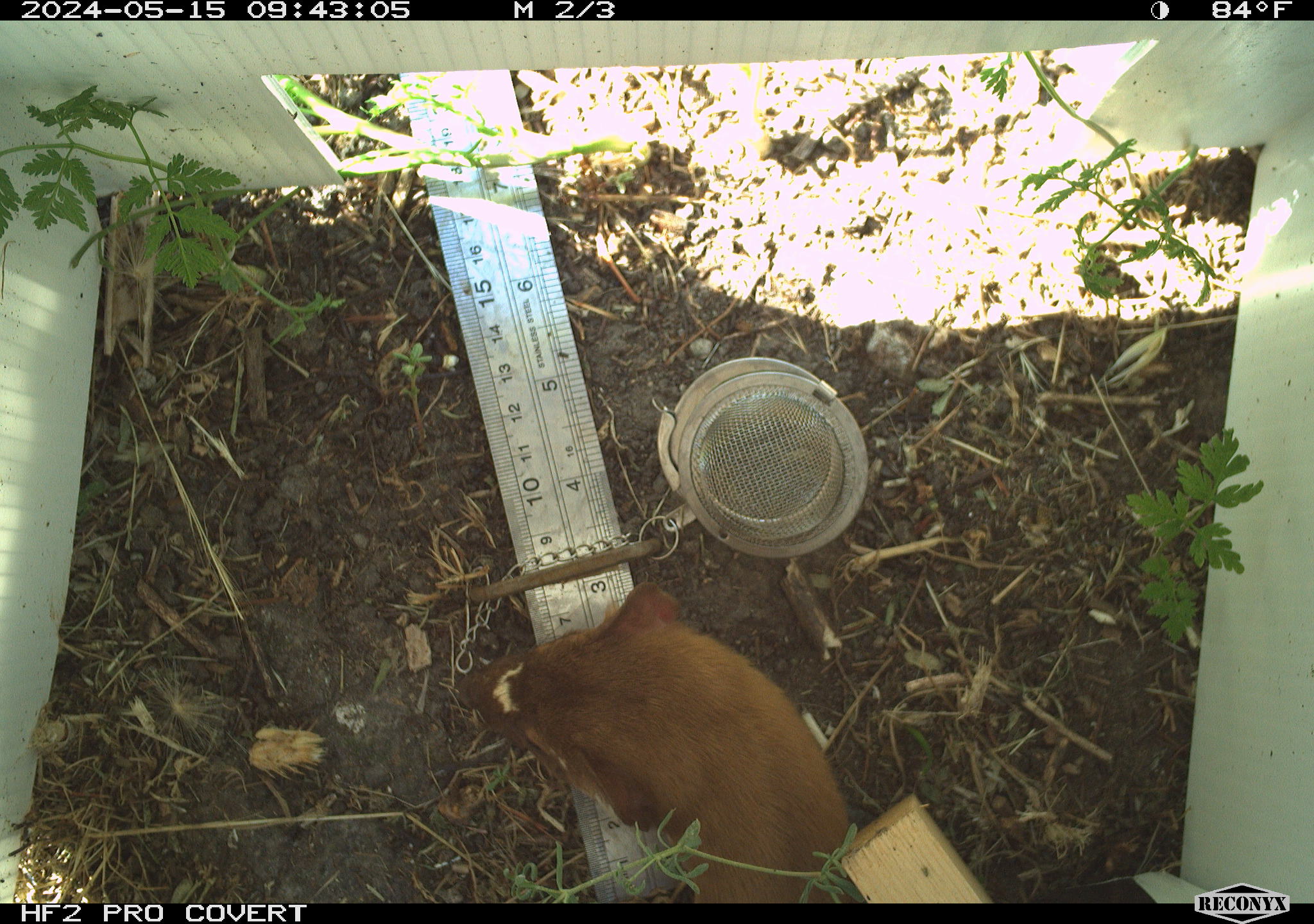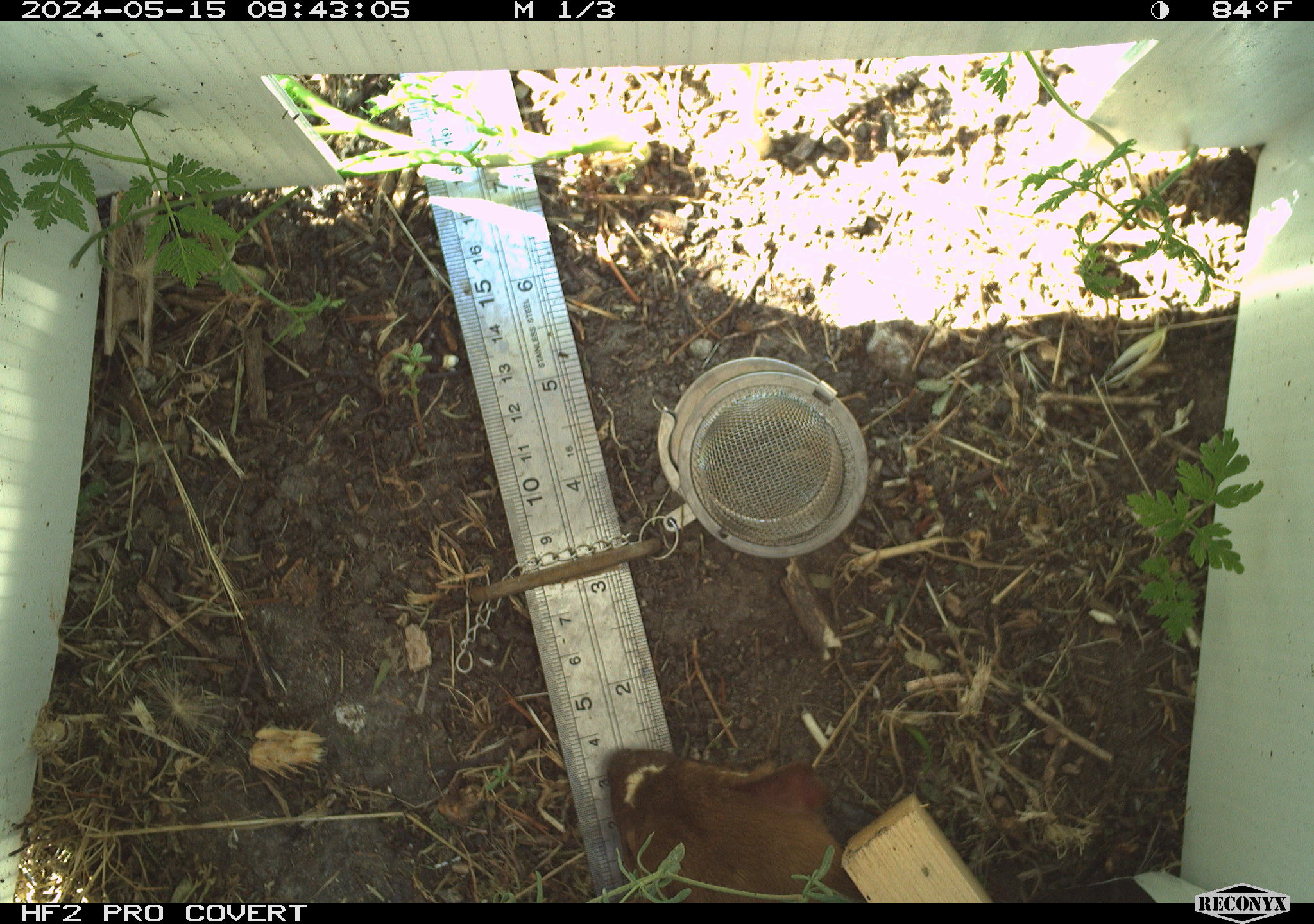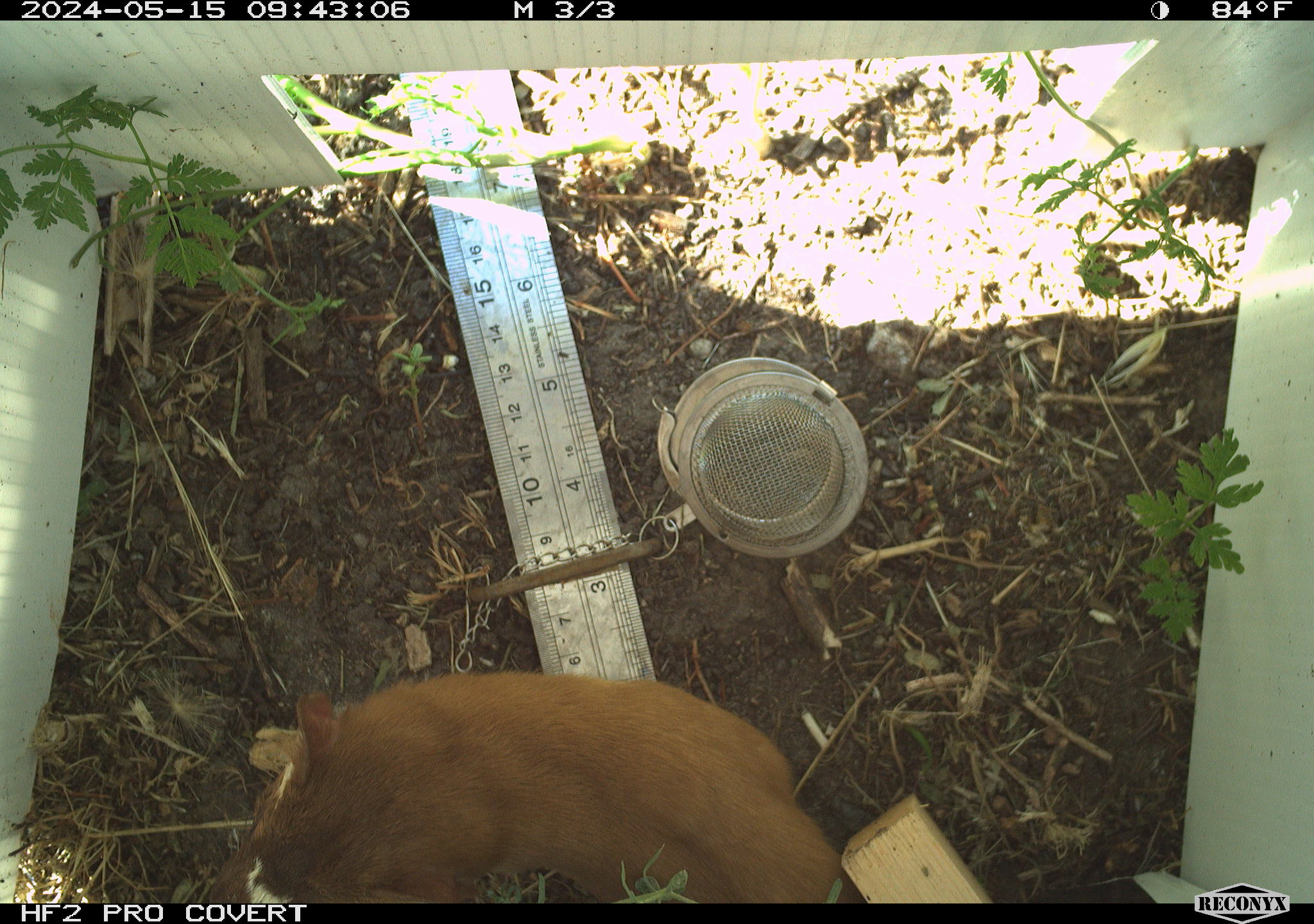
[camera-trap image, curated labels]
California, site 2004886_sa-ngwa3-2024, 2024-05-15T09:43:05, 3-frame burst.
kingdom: Animalia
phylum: Chordata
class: Mammalia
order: Carnivora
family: Mustelidae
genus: Neogale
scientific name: Neogale frenata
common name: long-tailed weasel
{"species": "long-tailed weasel (Neogale frenata)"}